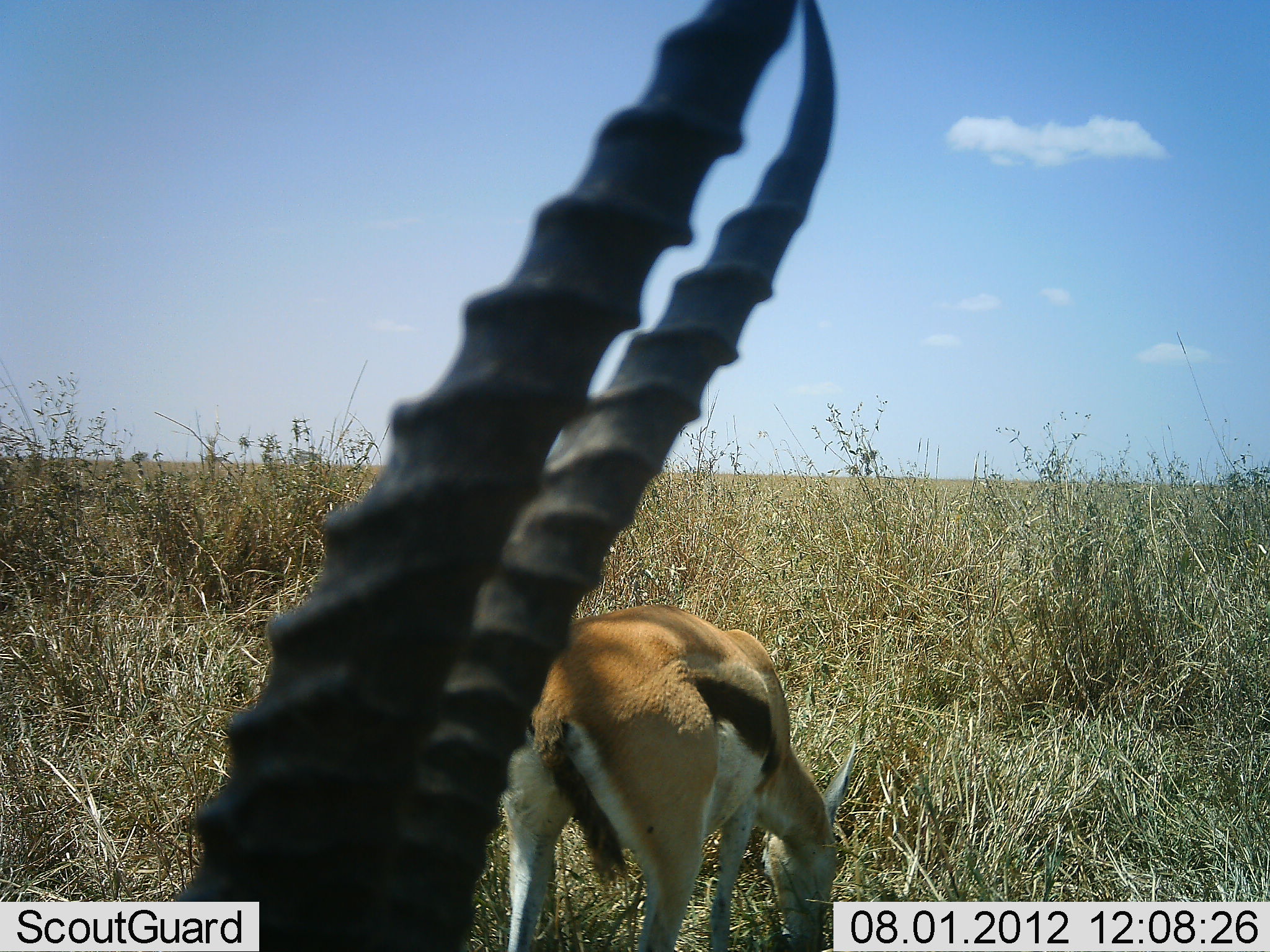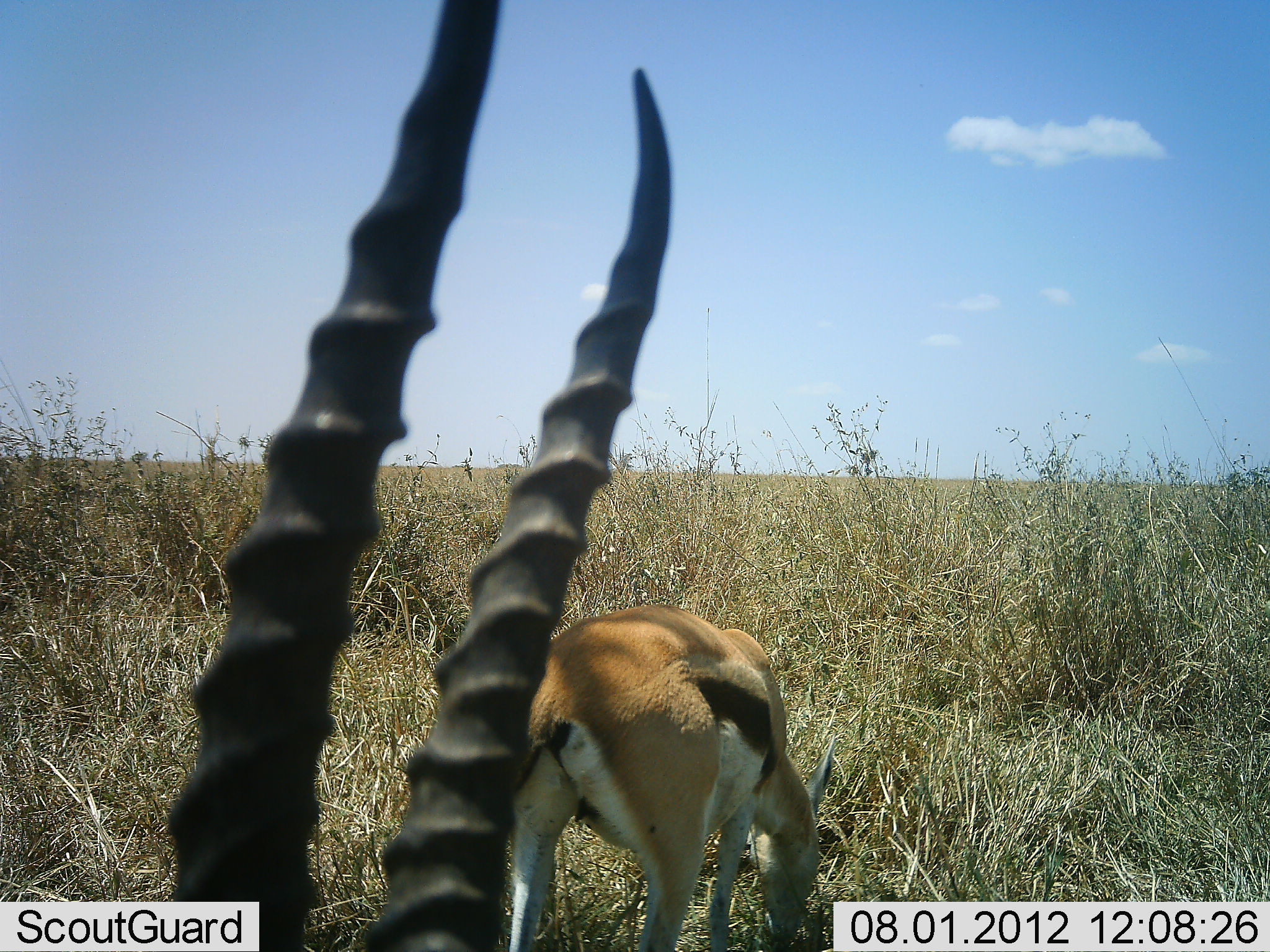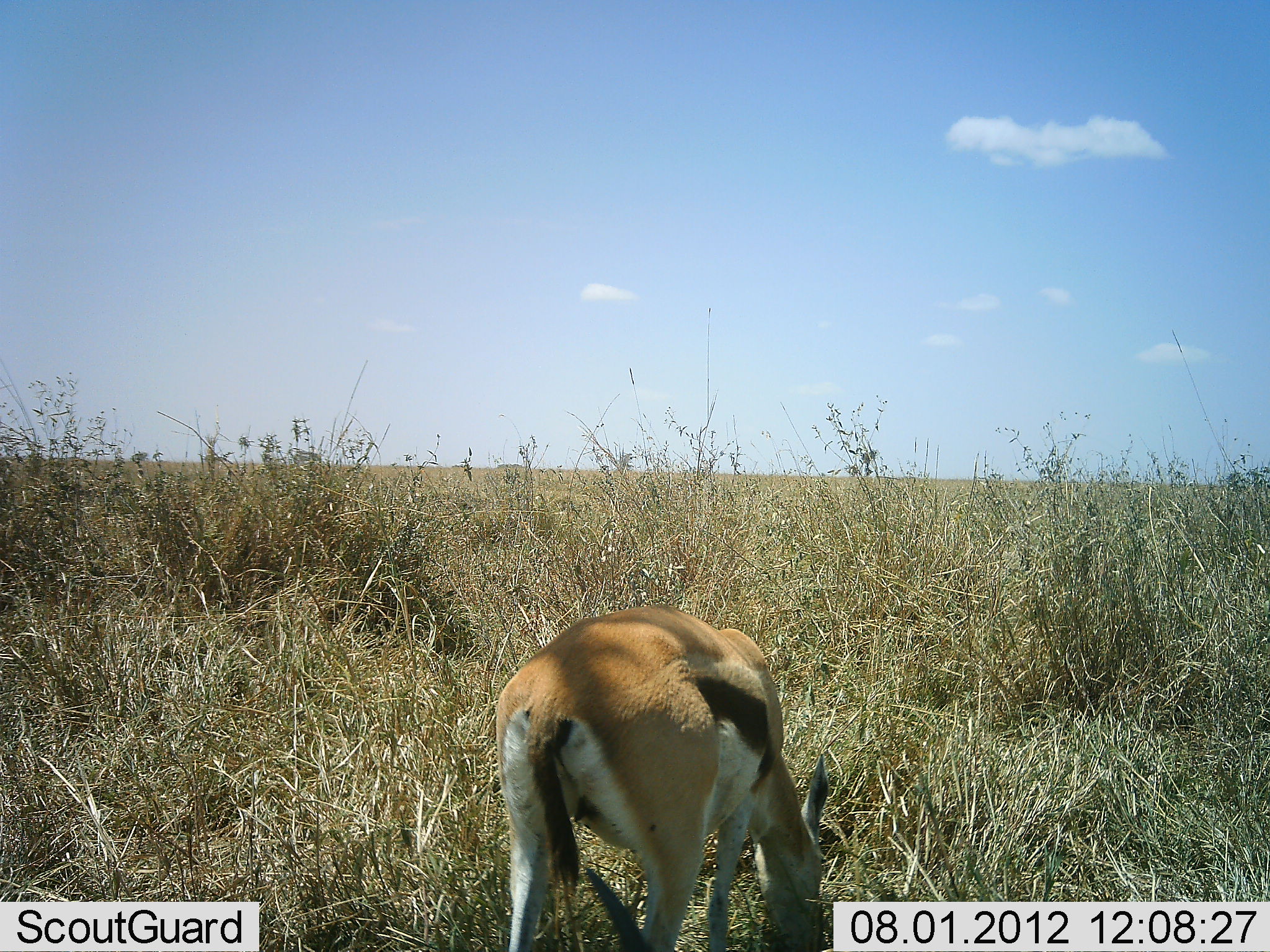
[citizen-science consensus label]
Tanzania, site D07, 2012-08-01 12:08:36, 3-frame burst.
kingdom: Animalia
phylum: Chordata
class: Mammalia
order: Artiodactyla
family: Bovidae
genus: Eudorcas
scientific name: Eudorcas thomsonii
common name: thomson's gazelle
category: gazellethomsons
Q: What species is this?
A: Gazellethomsons (thomson's gazelle) (Eudorcas thomsonii).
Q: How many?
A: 2.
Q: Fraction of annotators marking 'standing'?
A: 30%.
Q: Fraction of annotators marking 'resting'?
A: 10%.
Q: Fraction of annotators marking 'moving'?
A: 0%.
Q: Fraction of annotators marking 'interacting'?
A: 0%.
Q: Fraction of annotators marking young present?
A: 0%.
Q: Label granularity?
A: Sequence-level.